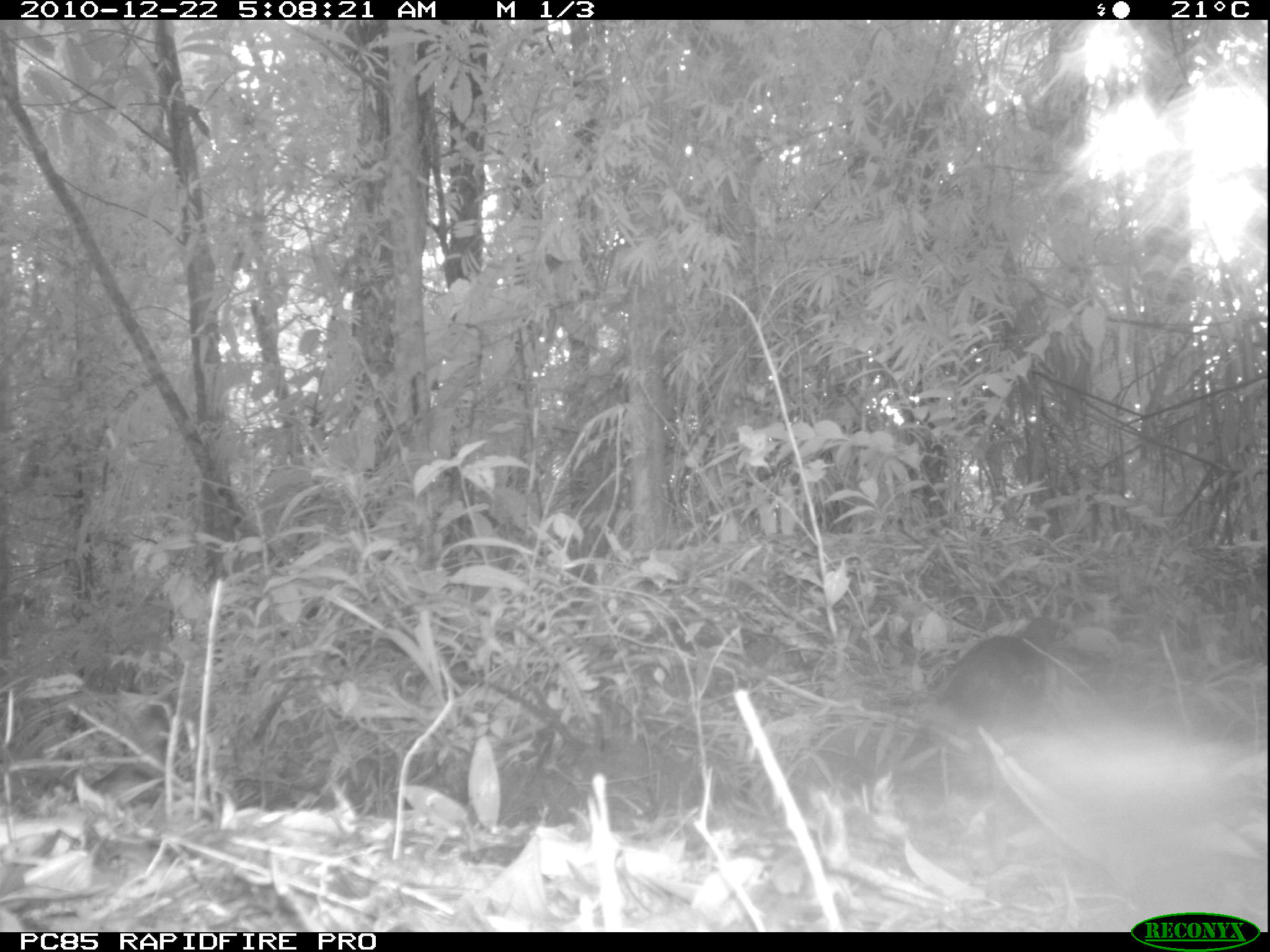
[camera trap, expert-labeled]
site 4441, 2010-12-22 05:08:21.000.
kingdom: Animalia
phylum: Chordata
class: Aves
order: Cuculiformes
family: Cuculidae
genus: Coua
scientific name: Coua serriana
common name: red-breasted coua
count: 1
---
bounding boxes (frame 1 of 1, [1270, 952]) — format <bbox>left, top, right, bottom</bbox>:
coua serriana: <bbox>932, 615, 1071, 744</bbox>